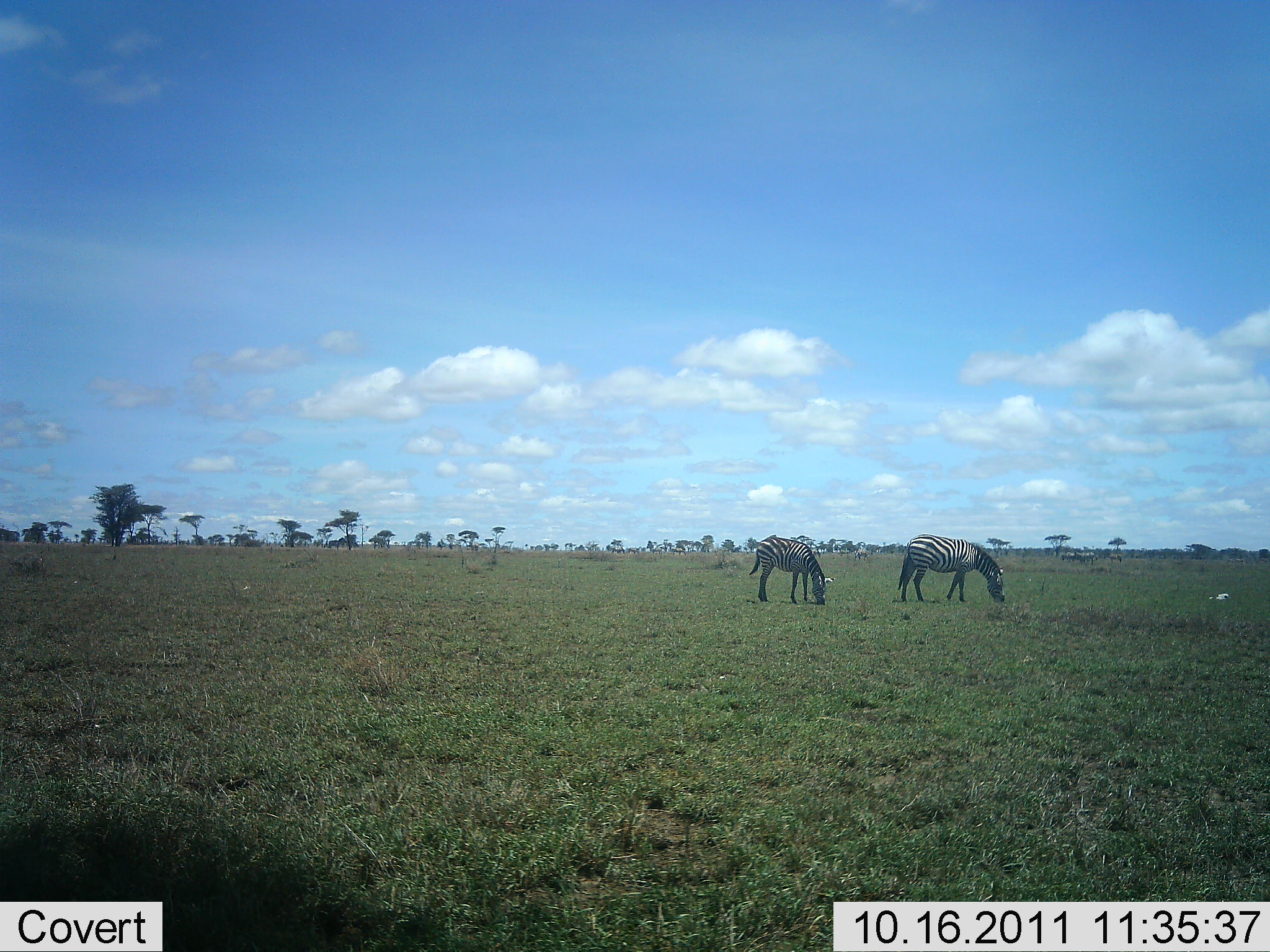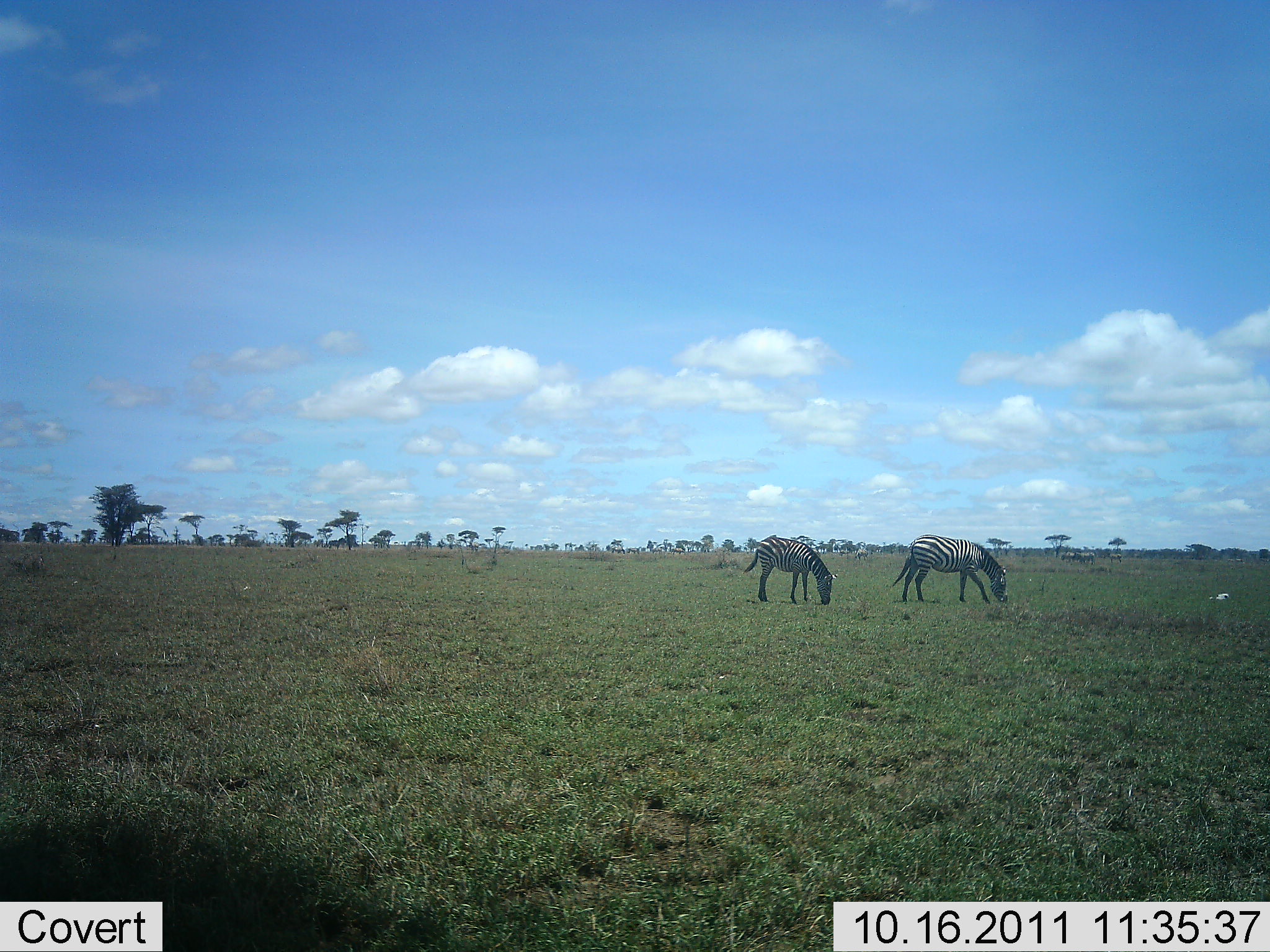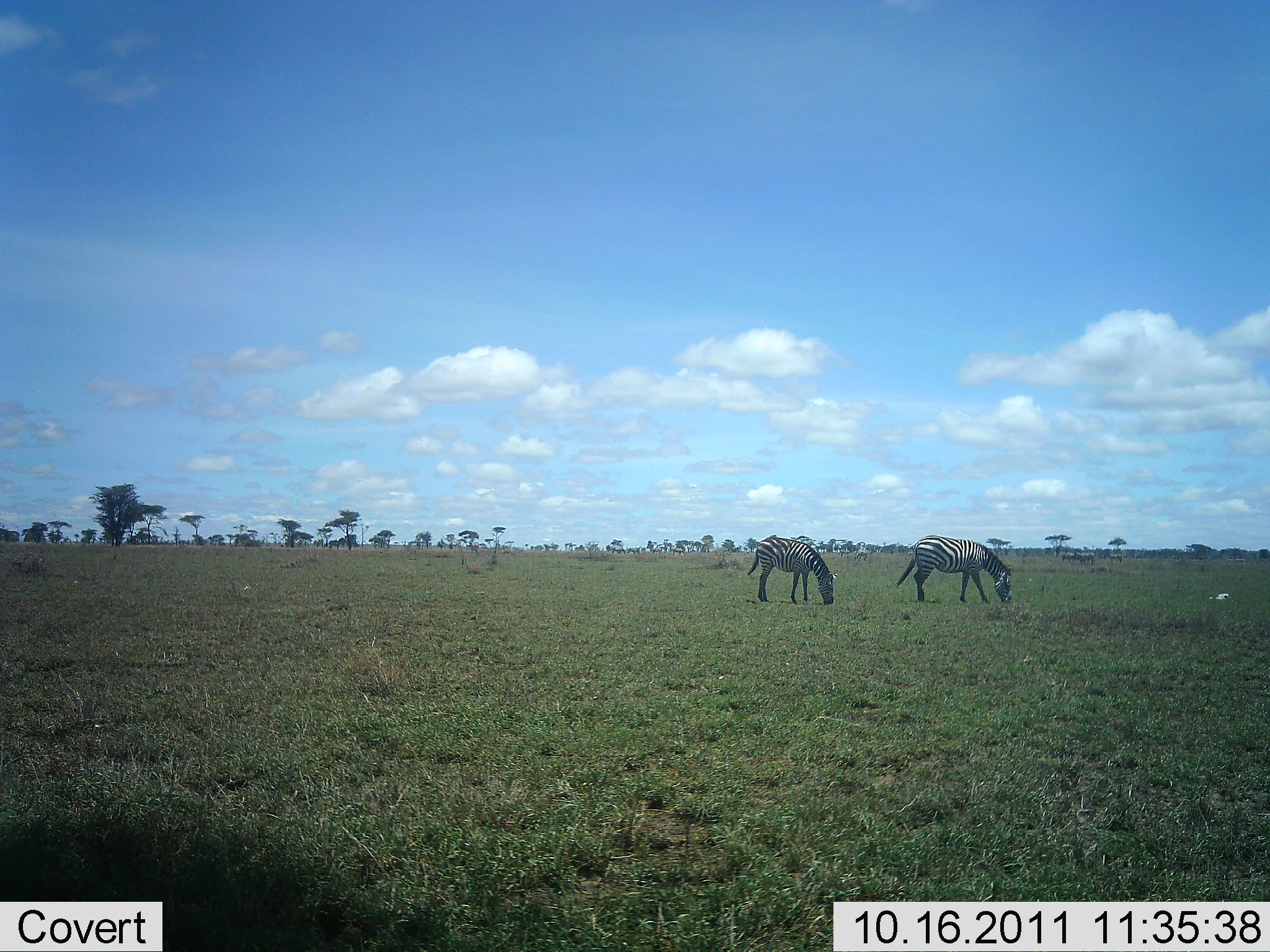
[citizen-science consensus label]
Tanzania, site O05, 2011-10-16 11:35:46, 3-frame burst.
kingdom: Animalia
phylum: Chordata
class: Mammalia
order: Perissodactyla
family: Equidae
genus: Equus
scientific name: Equus quagga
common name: plains zebra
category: zebra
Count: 2.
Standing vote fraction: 25%.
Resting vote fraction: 0%.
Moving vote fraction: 0%.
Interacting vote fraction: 0%.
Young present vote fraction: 0%.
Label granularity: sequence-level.